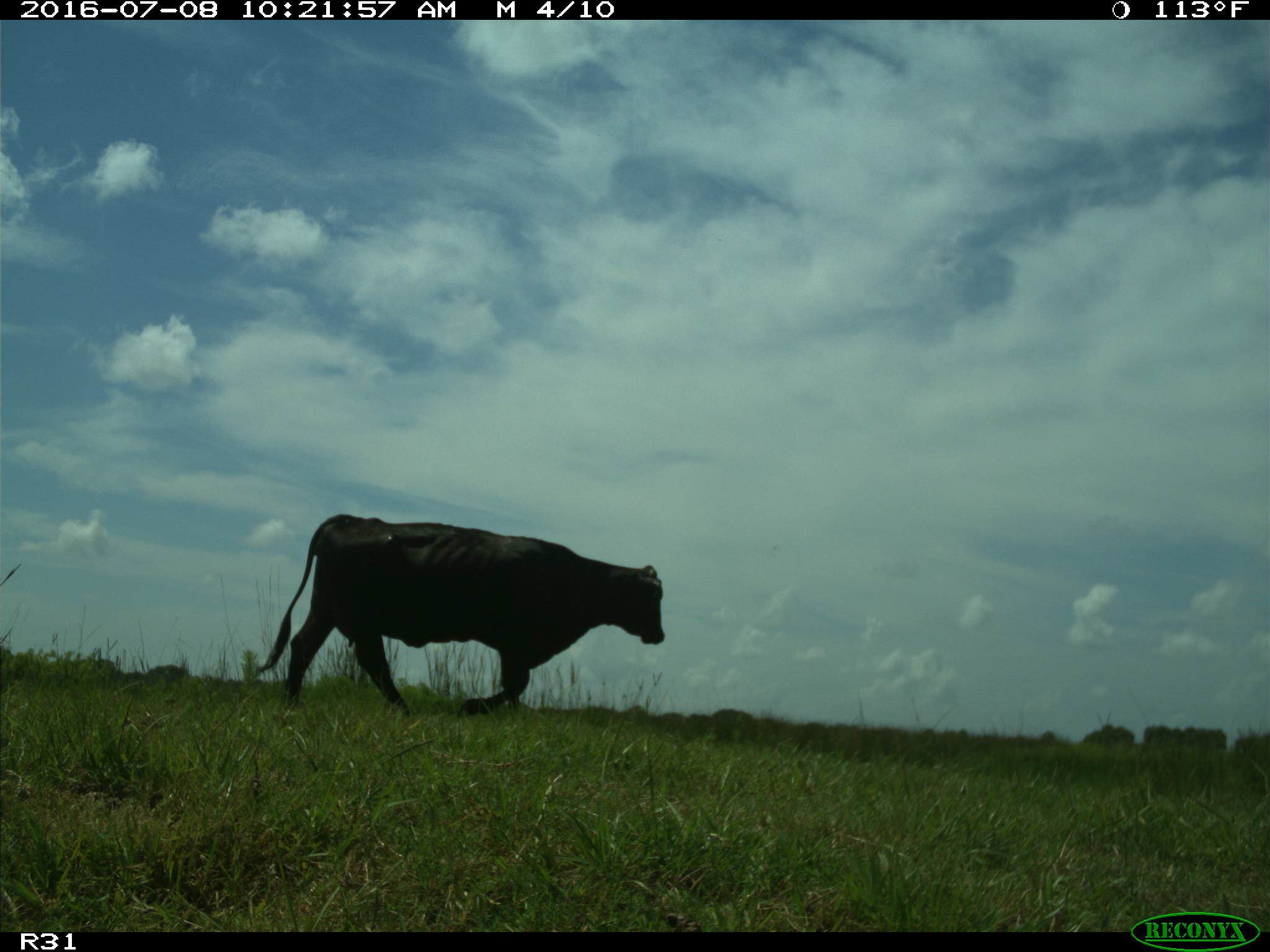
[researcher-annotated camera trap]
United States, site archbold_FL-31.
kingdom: Animalia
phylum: Chordata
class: Mammalia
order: Artiodactyla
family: Bovidae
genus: Bos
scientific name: Bos taurus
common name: domestic cow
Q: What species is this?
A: Bos taurus (domestic cow).